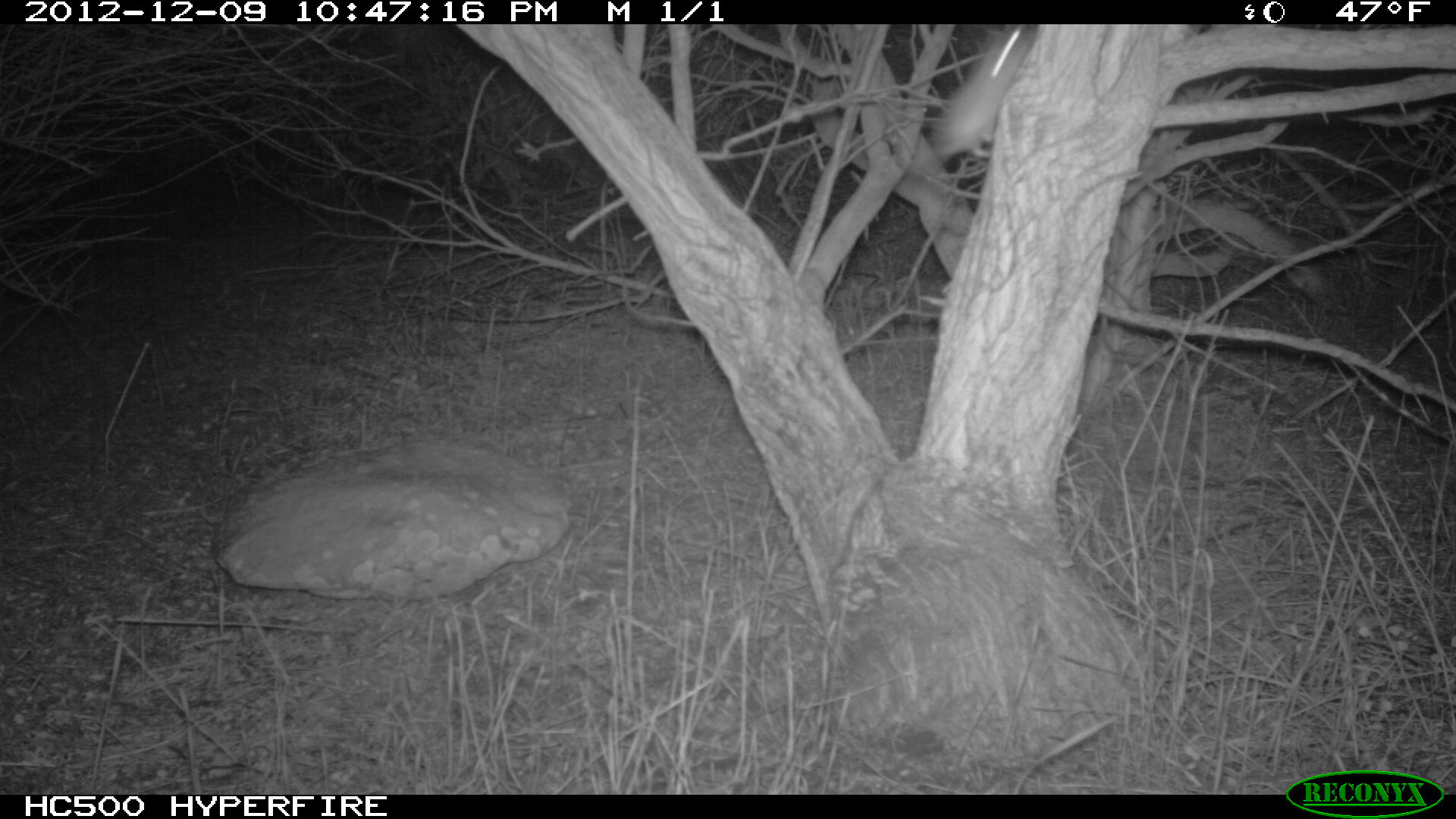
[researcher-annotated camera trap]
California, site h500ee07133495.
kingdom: Animalia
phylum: Chordata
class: Mammalia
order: Rodentia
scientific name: Rodentia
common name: rodent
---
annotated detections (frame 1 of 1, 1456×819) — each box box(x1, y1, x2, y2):
rodent: box(926, 25, 1037, 168)